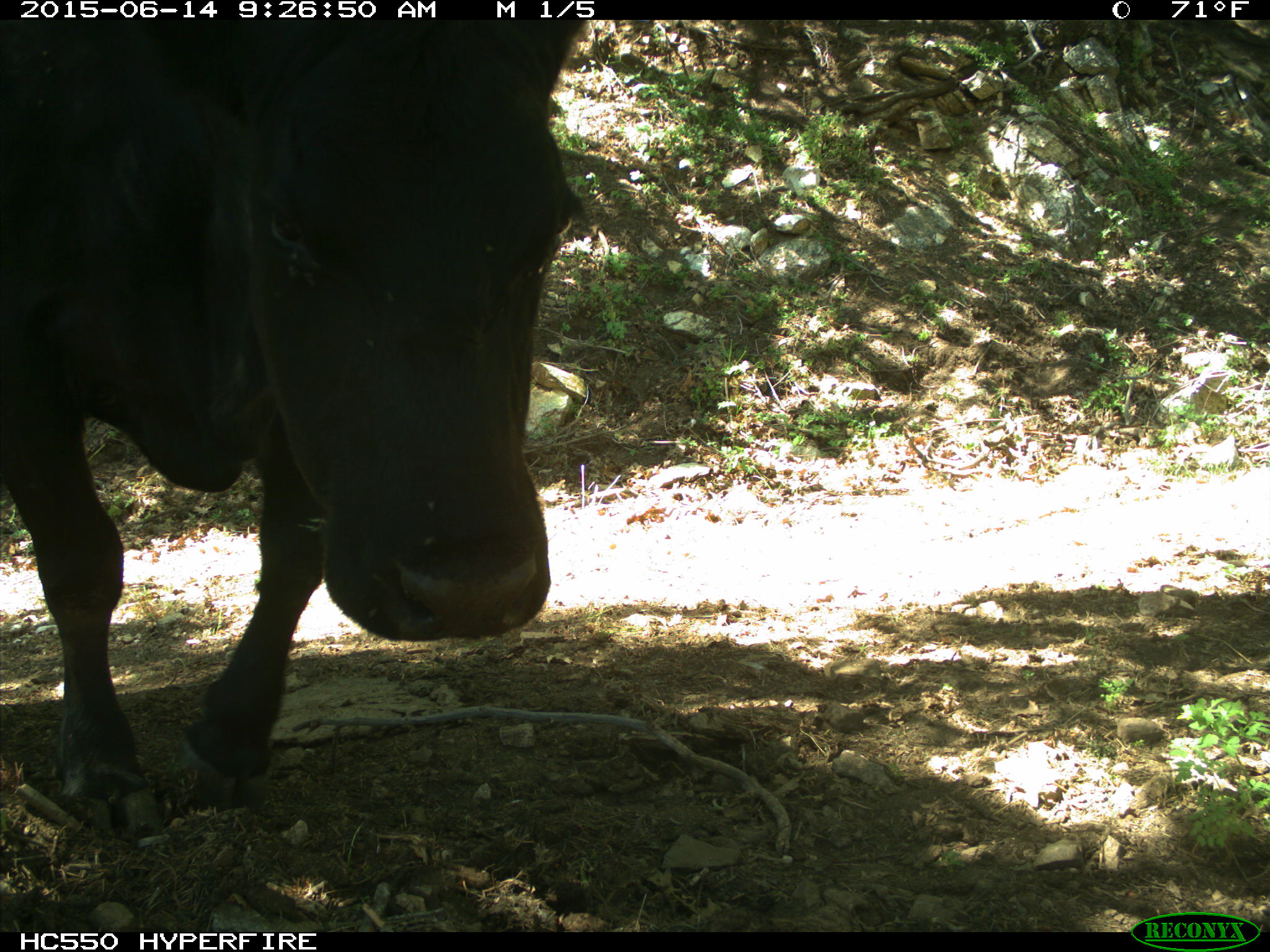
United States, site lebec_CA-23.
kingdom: Animalia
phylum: Chordata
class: Mammalia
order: Artiodactyla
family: Bovidae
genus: Bos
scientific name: Bos taurus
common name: domestic cow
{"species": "Bos taurus (domestic cow)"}